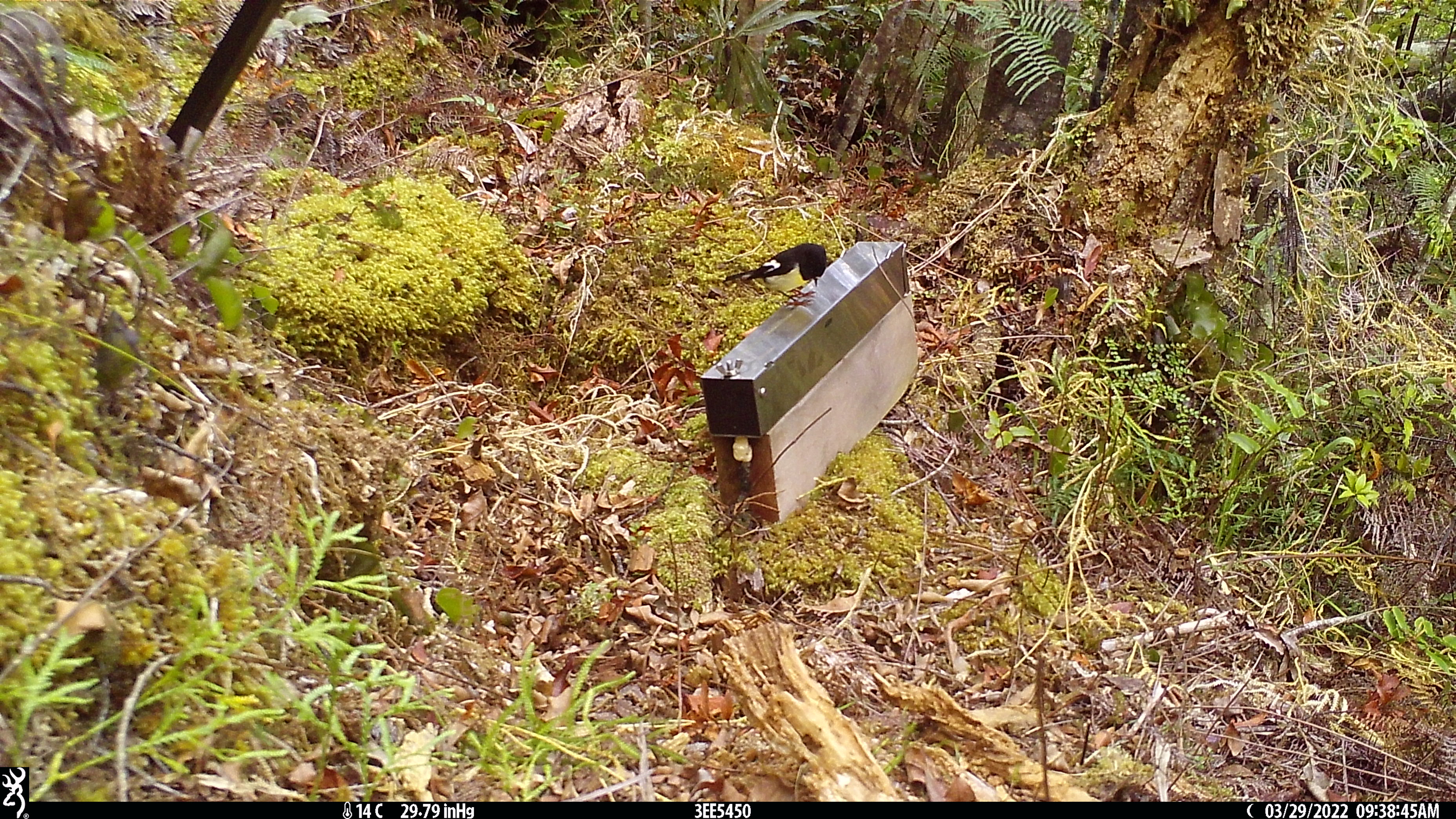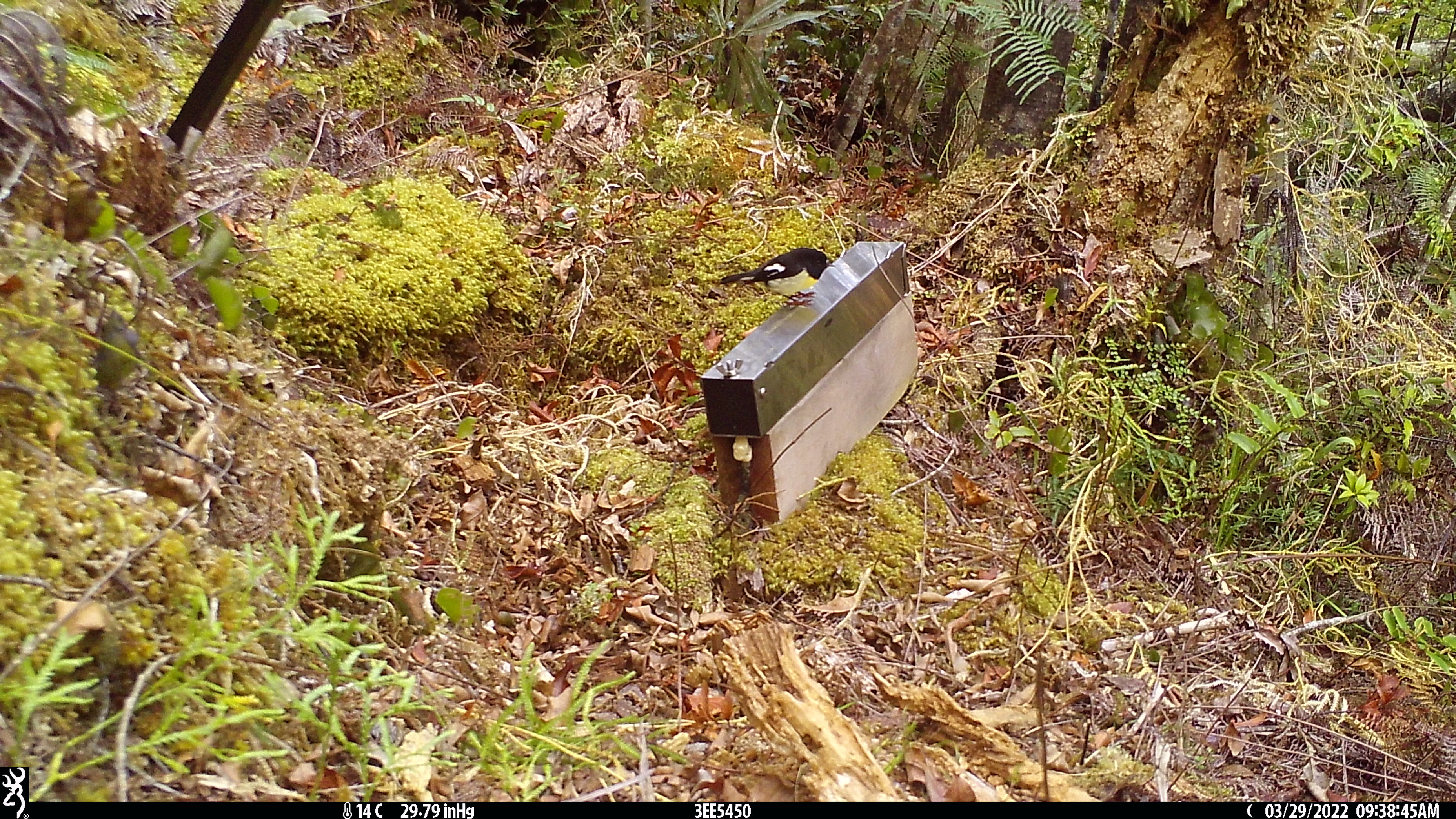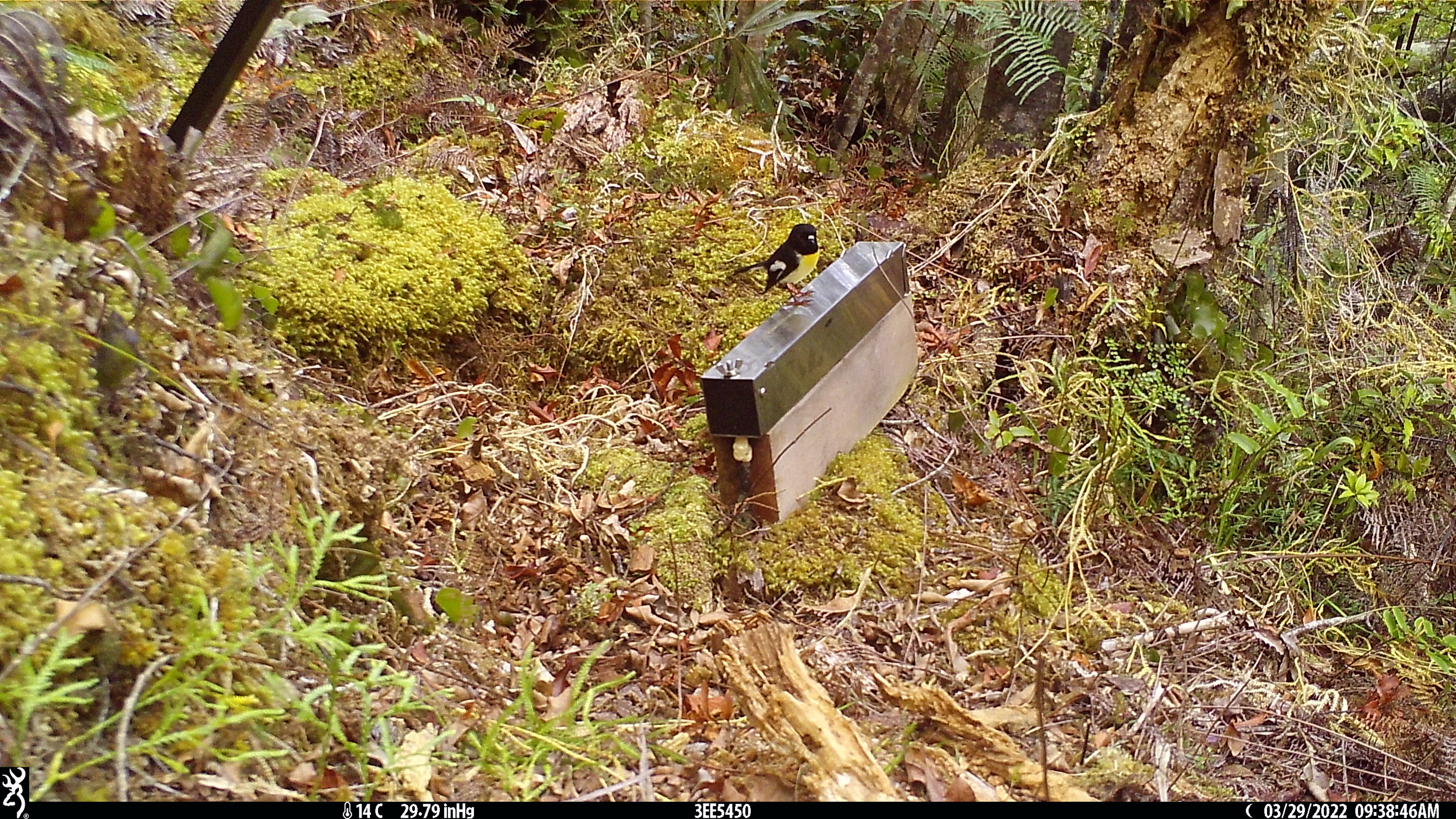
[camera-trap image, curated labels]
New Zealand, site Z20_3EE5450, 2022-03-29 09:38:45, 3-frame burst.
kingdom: Animalia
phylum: Chordata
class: Aves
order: Passeriformes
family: Petroicidae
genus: Petroica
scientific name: Petroica macrocephala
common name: tomtit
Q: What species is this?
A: Tomtit (Petroica macrocephala).